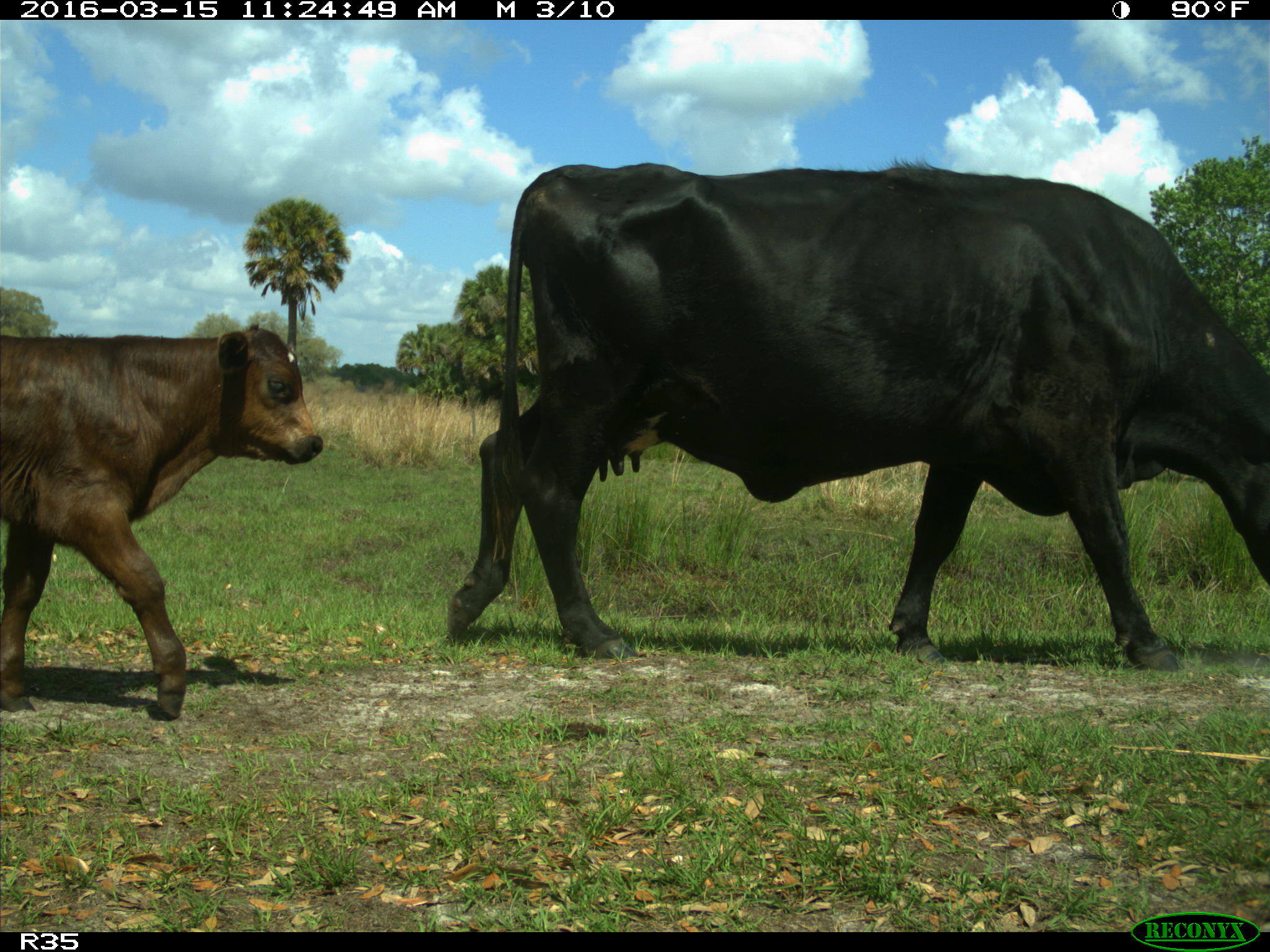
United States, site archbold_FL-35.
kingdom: Animalia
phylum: Chordata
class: Mammalia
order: Artiodactyla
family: Bovidae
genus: Bos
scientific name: Bos taurus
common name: domestic cow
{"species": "Bos taurus (domestic cow)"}